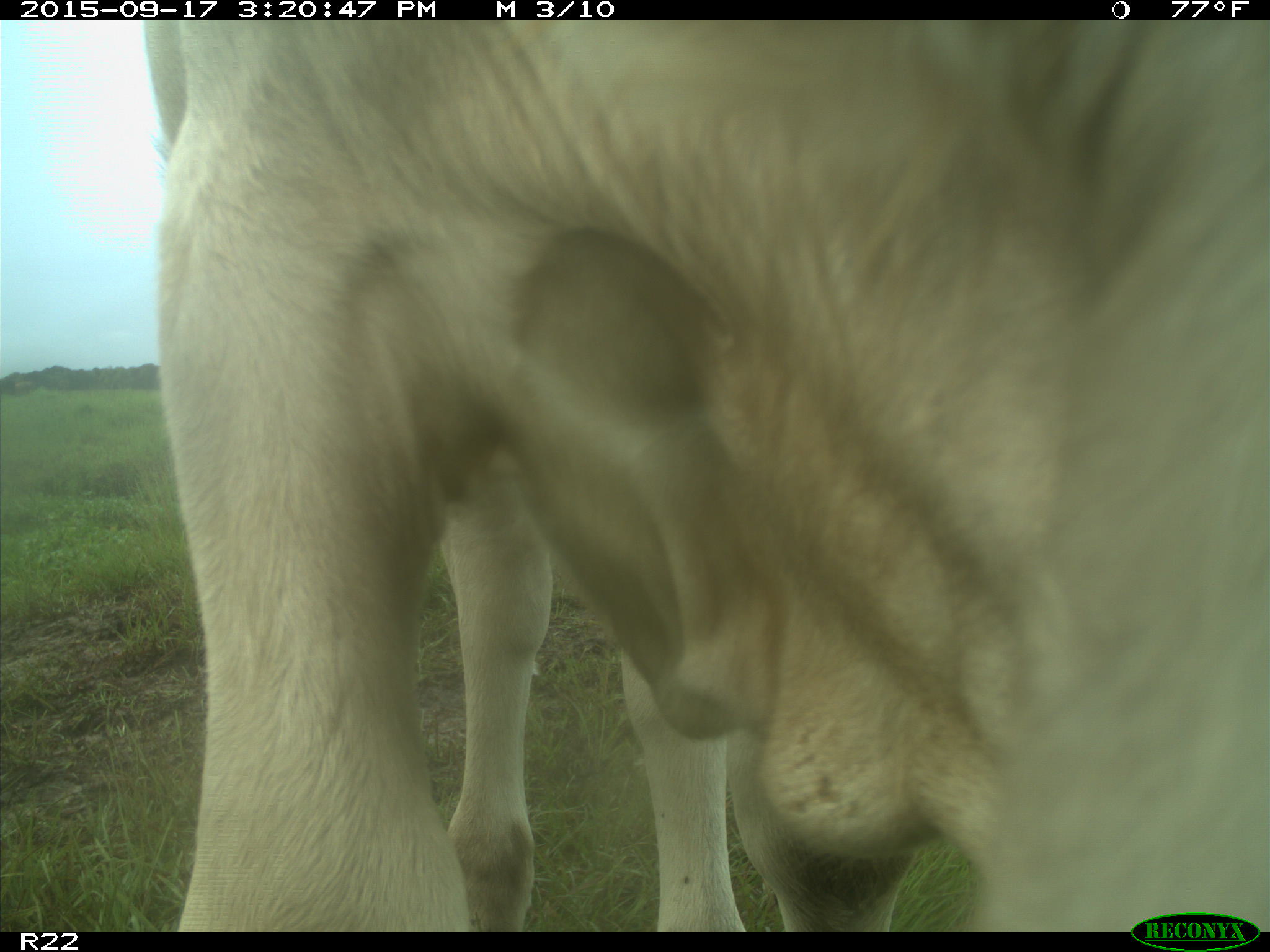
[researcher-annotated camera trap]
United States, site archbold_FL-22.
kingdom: Animalia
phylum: Chordata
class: Mammalia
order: Artiodactyla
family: Bovidae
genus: Bos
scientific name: Bos taurus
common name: domestic cow